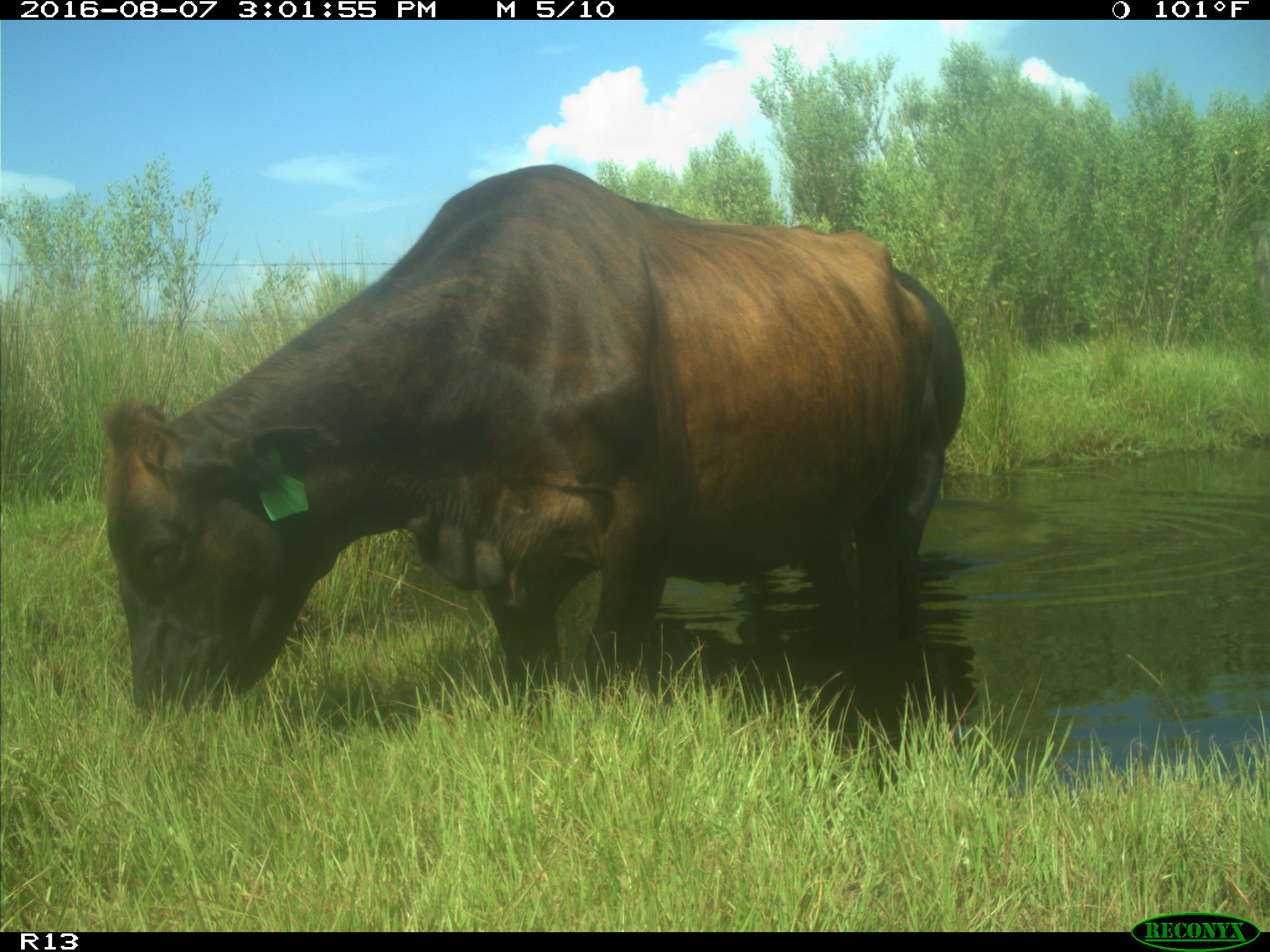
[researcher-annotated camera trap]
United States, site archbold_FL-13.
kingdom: Animalia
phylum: Chordata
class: Mammalia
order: Artiodactyla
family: Bovidae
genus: Bos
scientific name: Bos taurus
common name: domestic cow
Bos taurus (domestic cow).